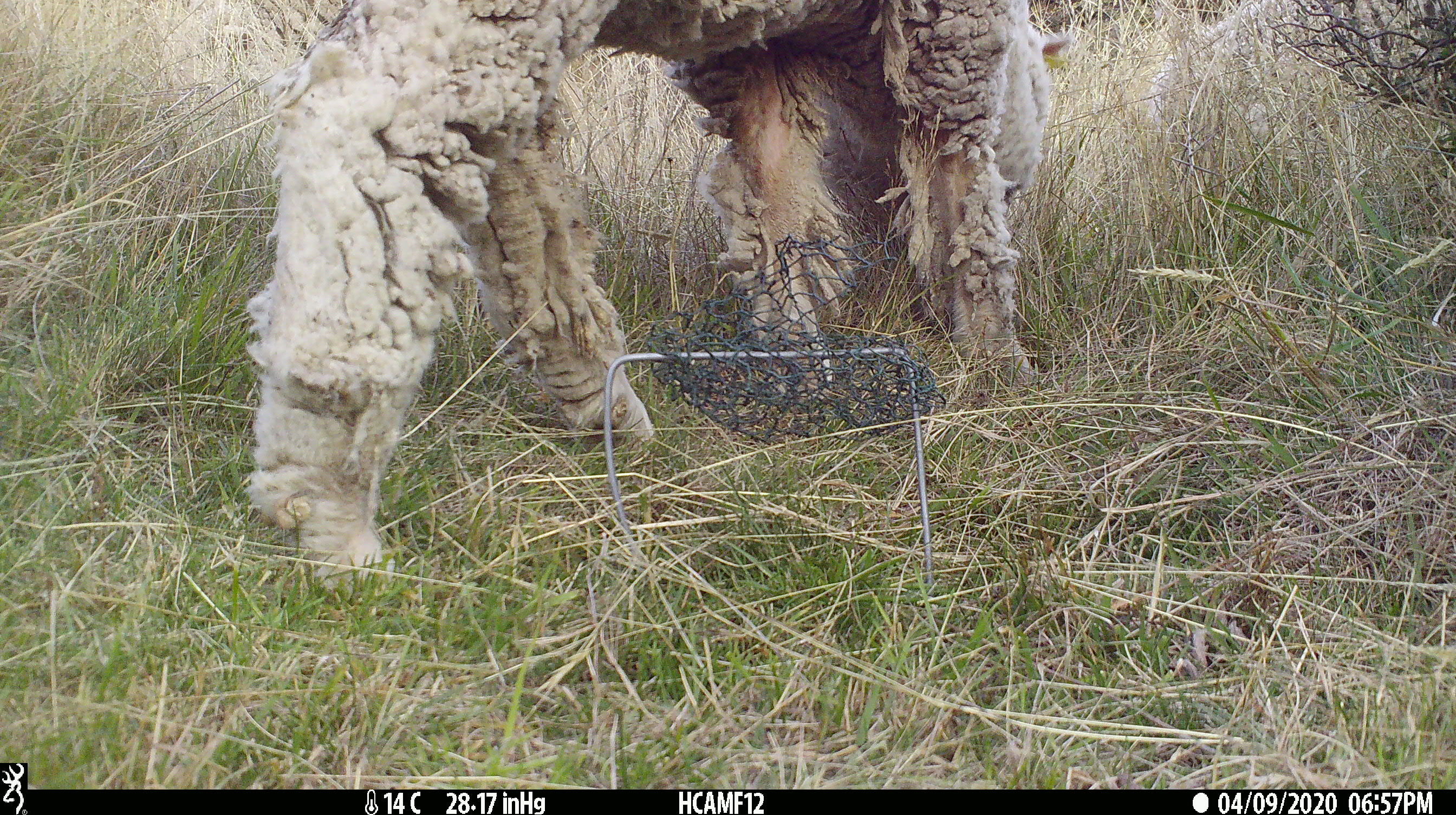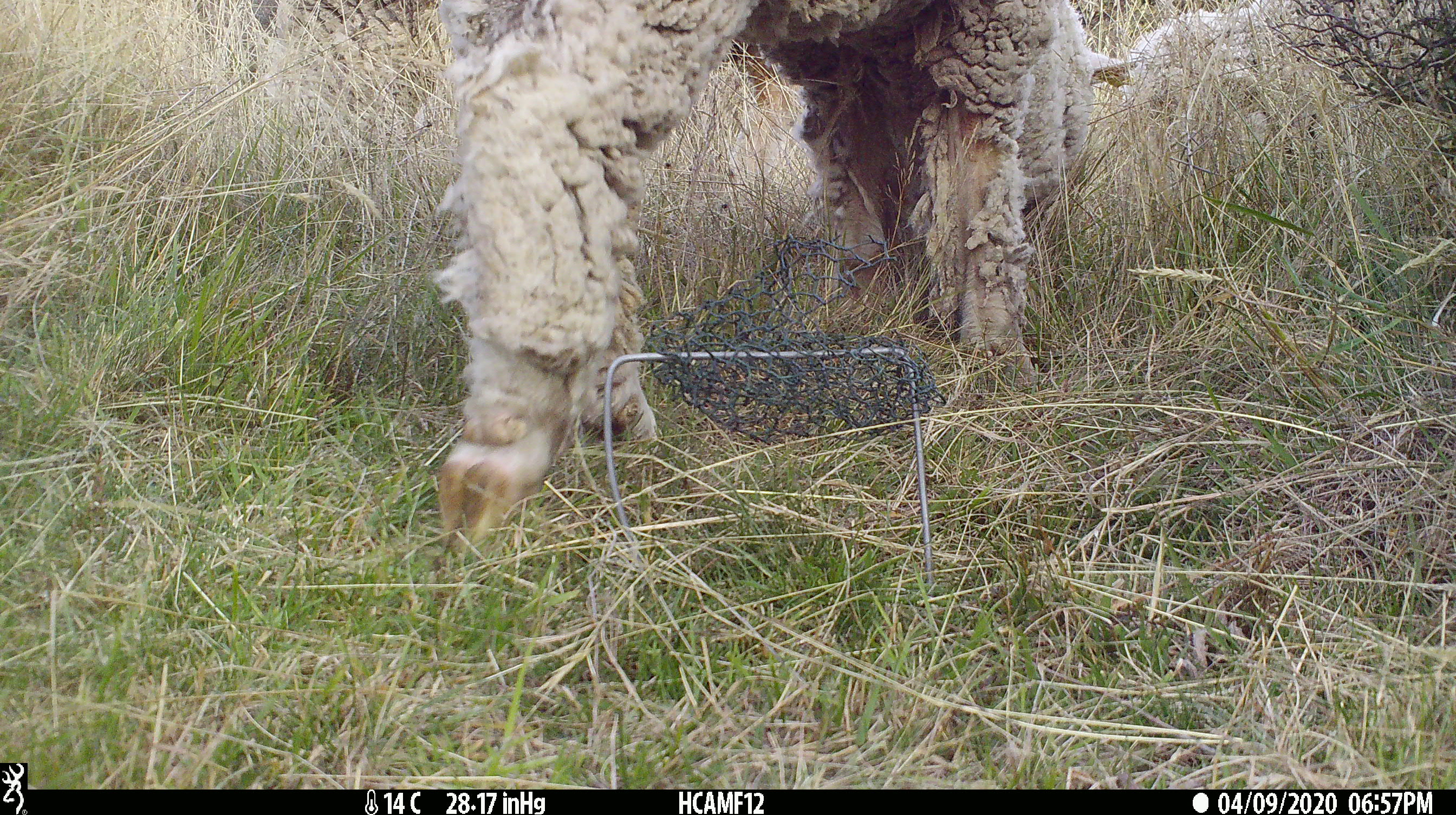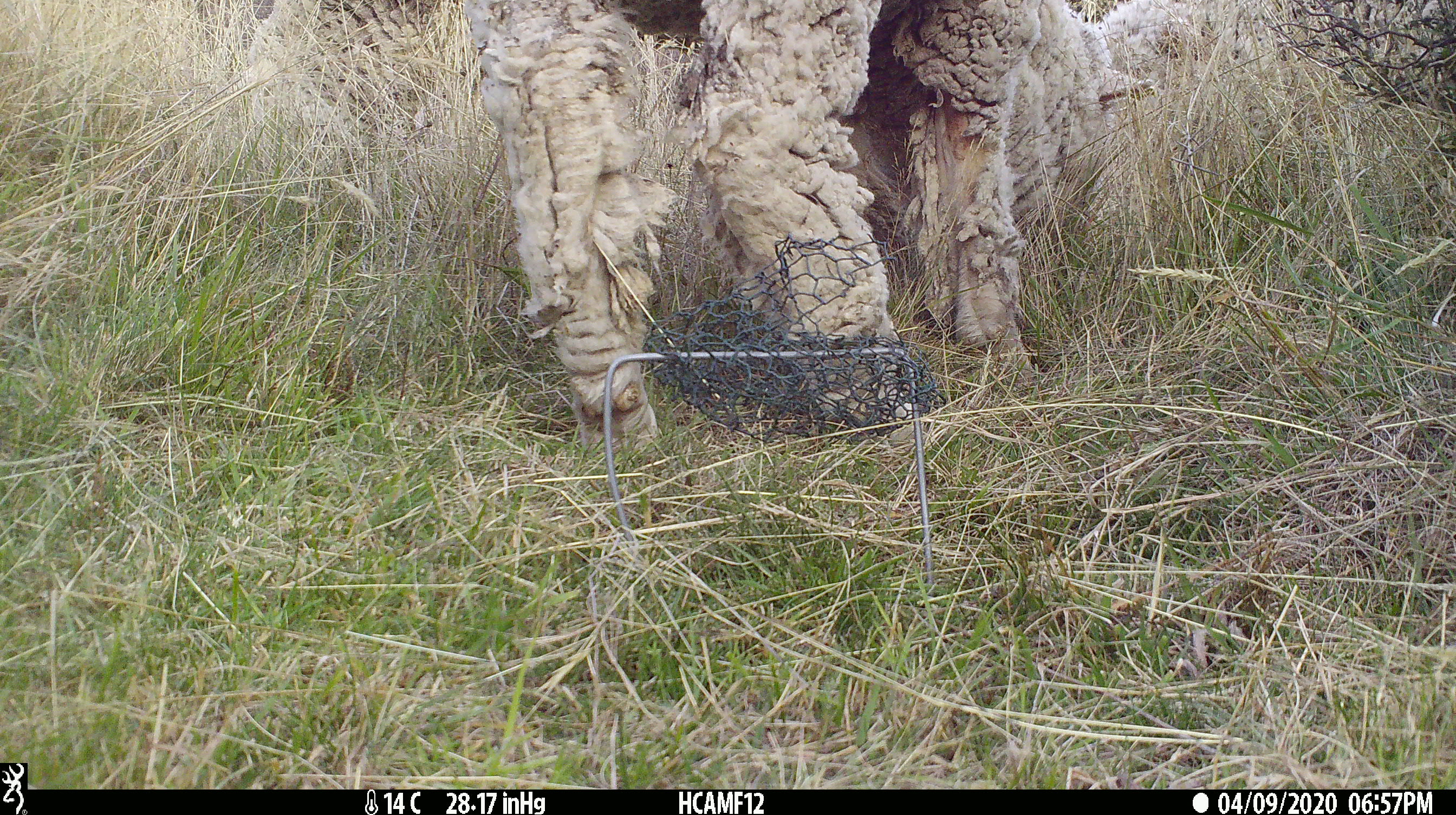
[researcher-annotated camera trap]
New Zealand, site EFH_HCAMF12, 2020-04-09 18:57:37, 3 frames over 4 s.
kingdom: Animalia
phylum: Chordata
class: Mammalia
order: Artiodactyla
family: Bovidae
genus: Ovis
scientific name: Ovis aries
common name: domestic sheep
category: sheep